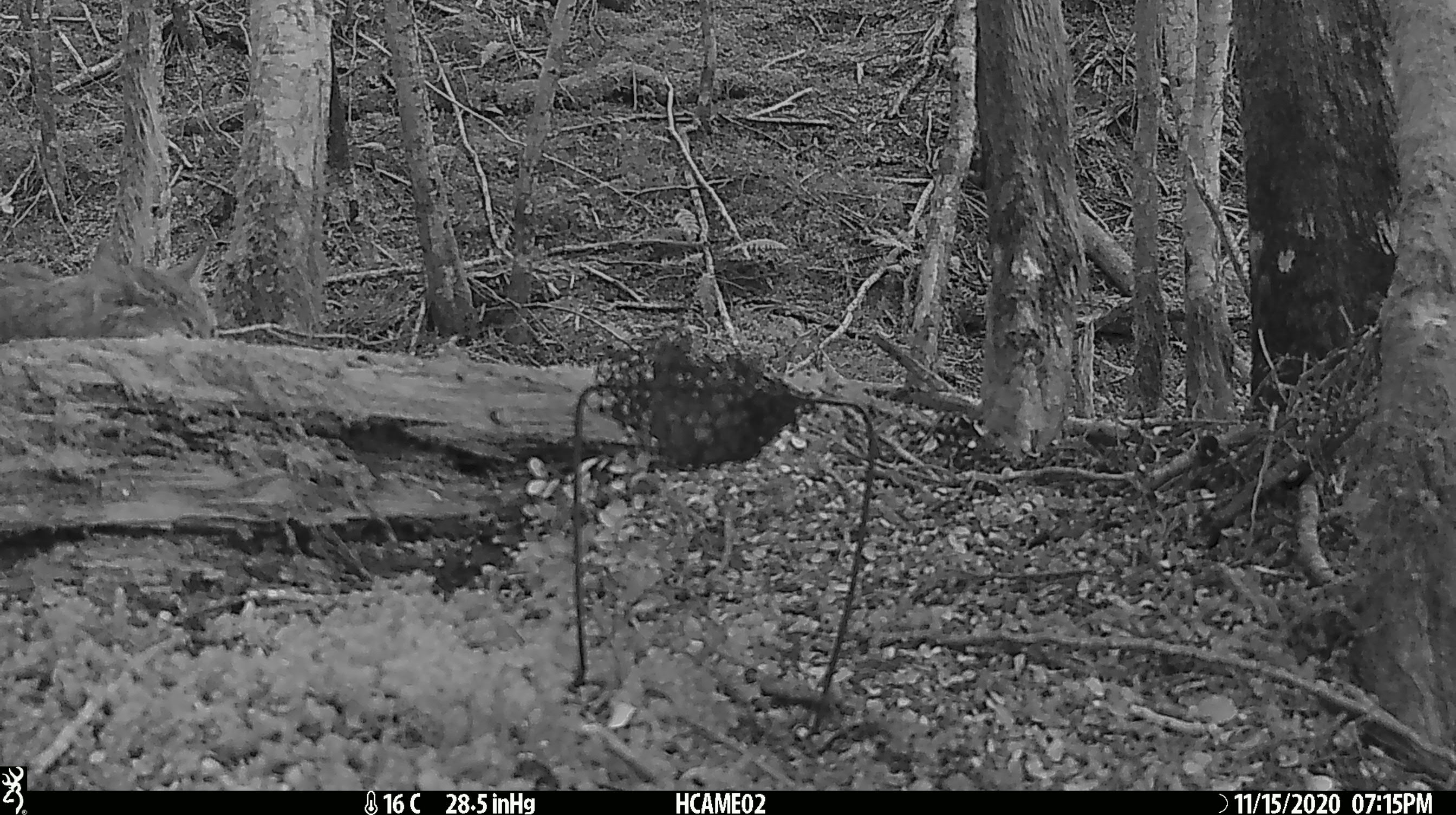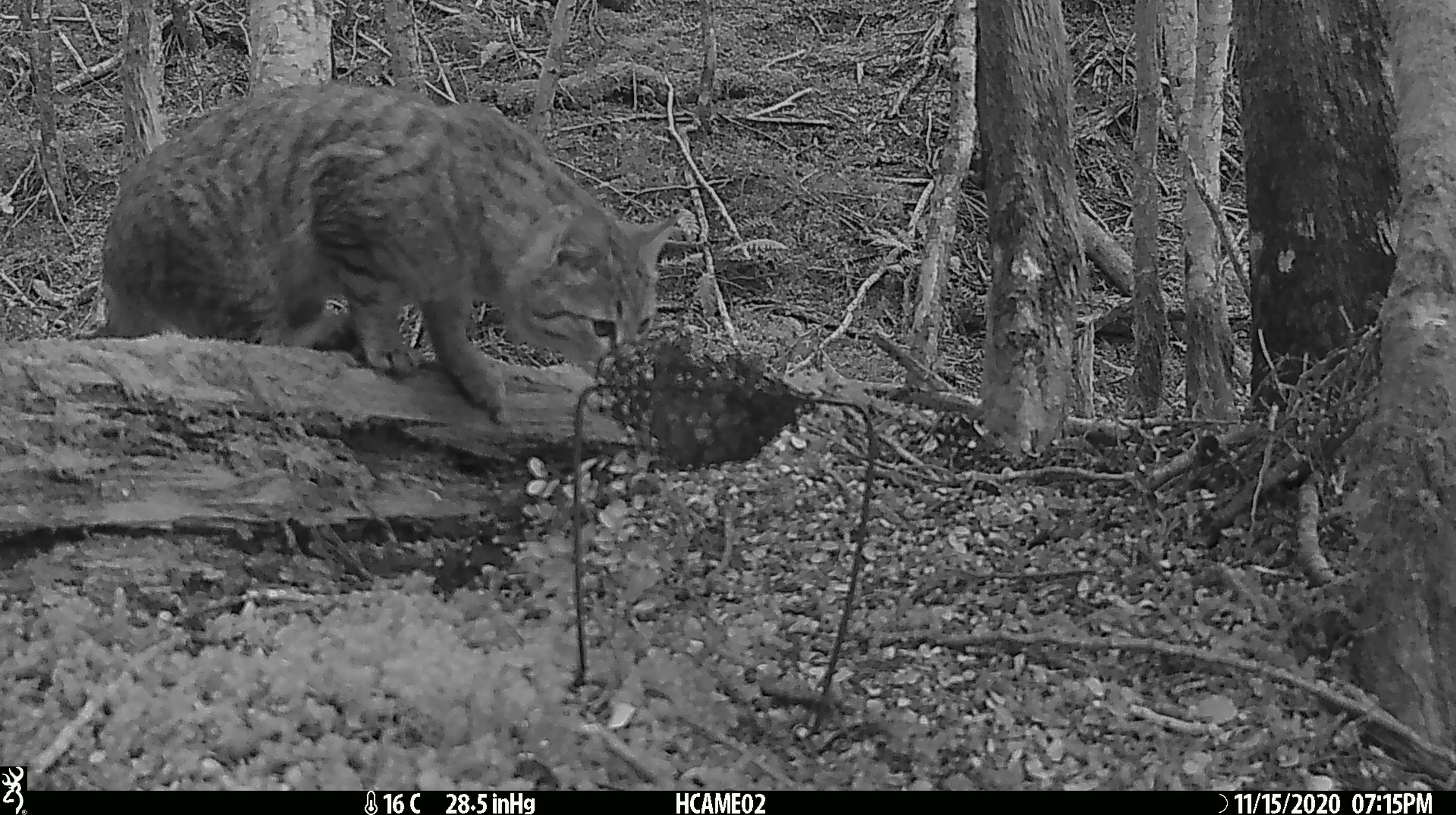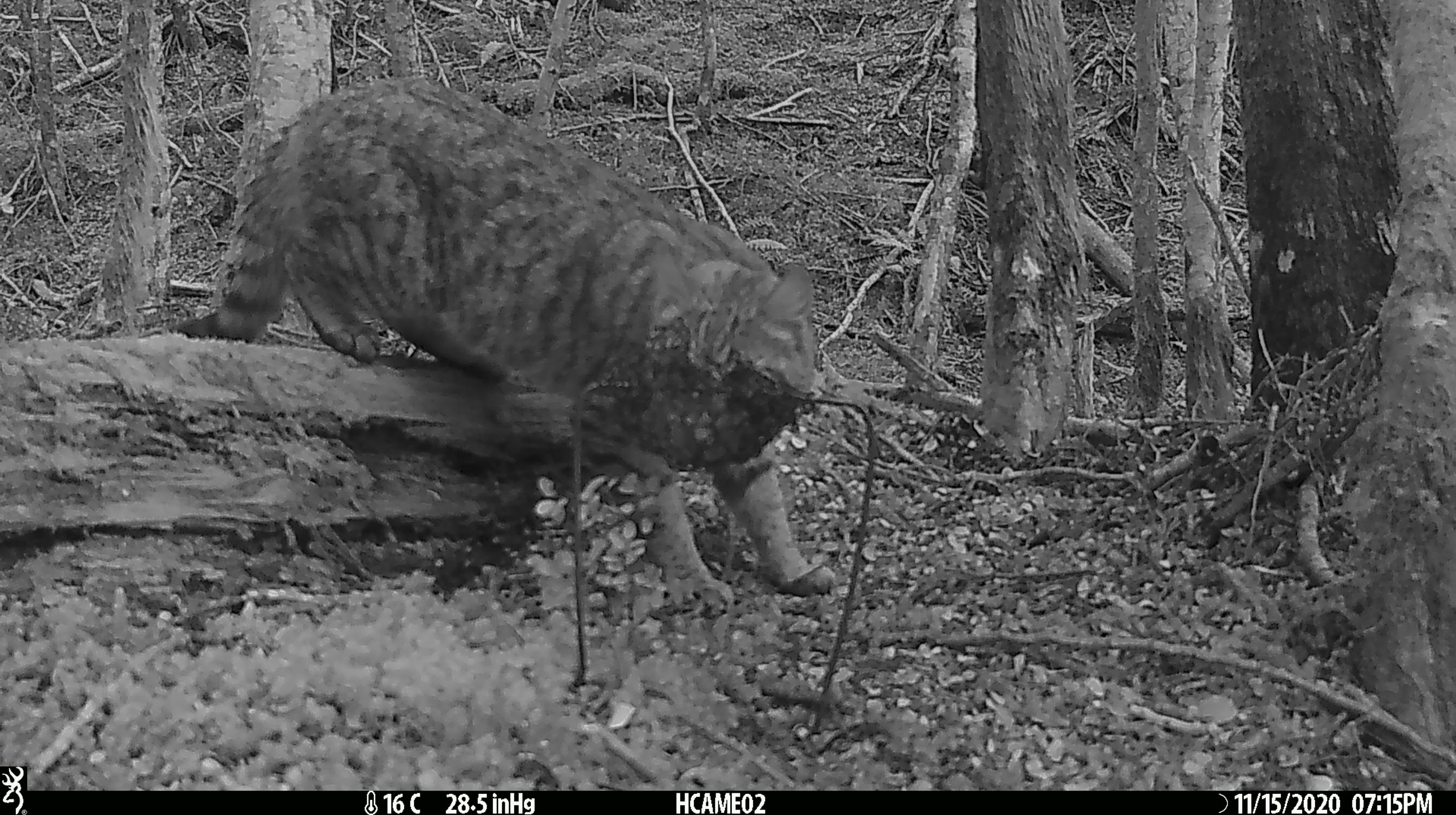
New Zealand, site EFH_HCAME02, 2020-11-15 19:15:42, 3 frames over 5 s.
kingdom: Animalia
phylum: Chordata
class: Mammalia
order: Carnivora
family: Felidae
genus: Felis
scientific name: Felis catus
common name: domestic cat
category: cat